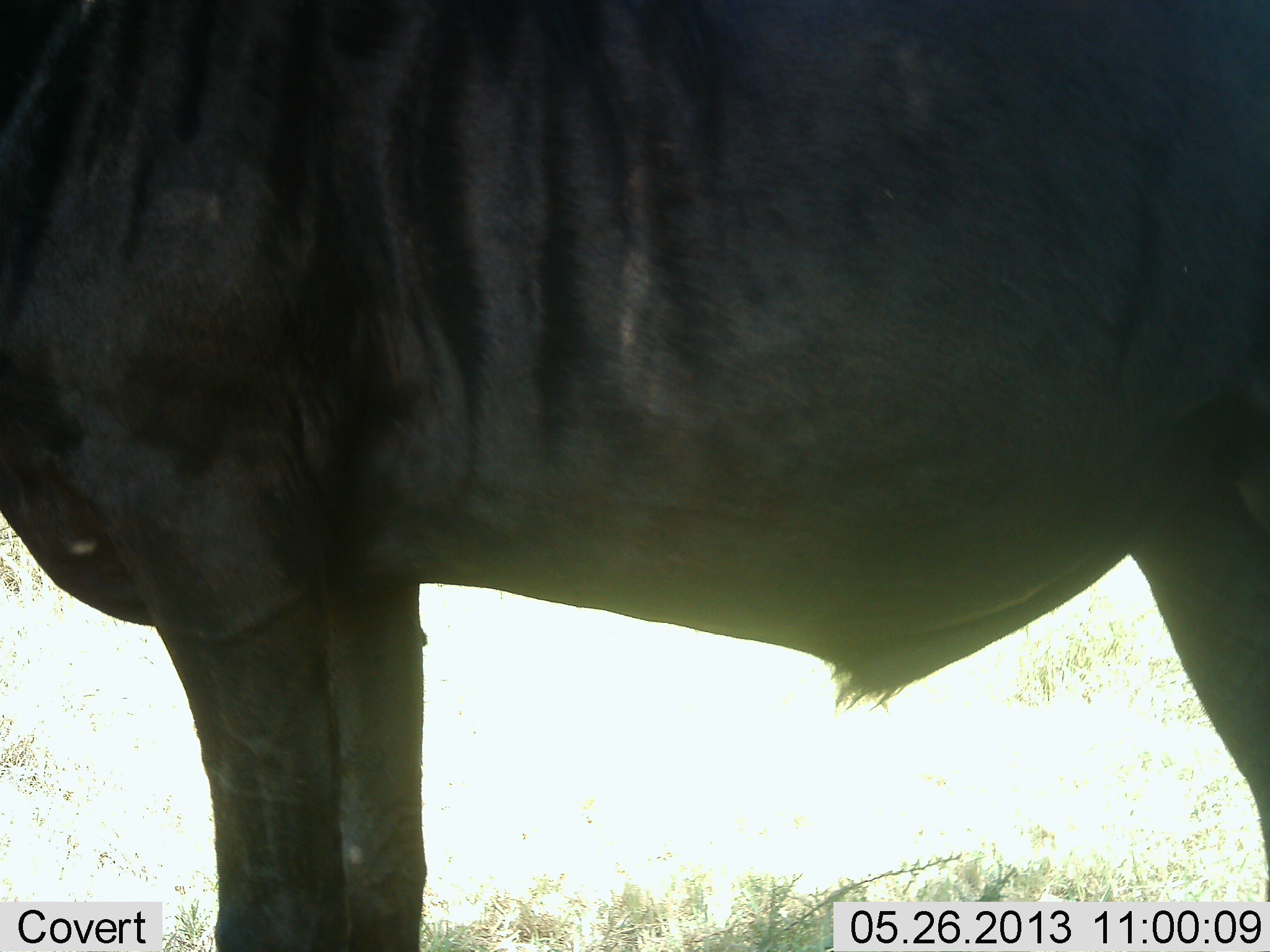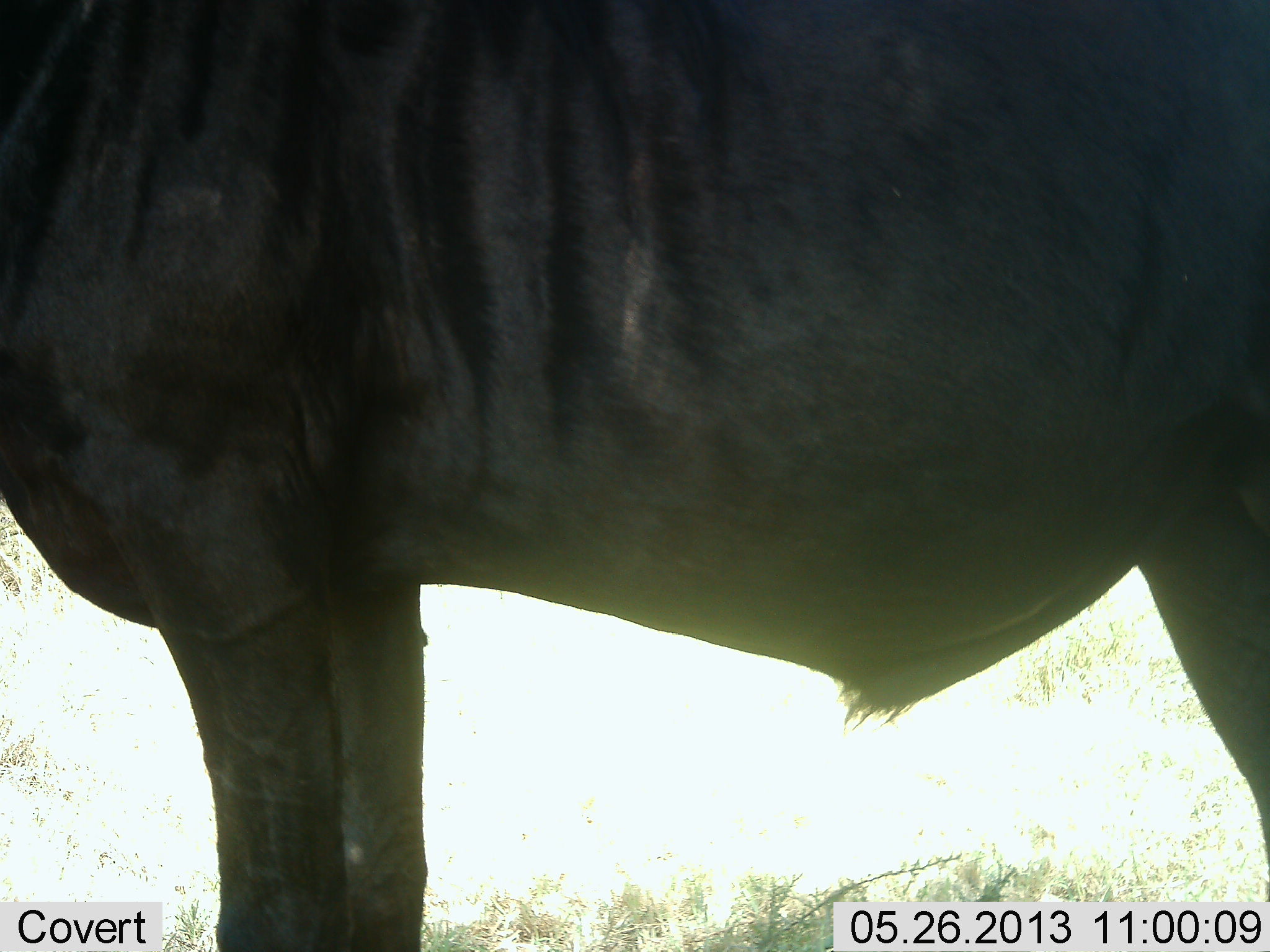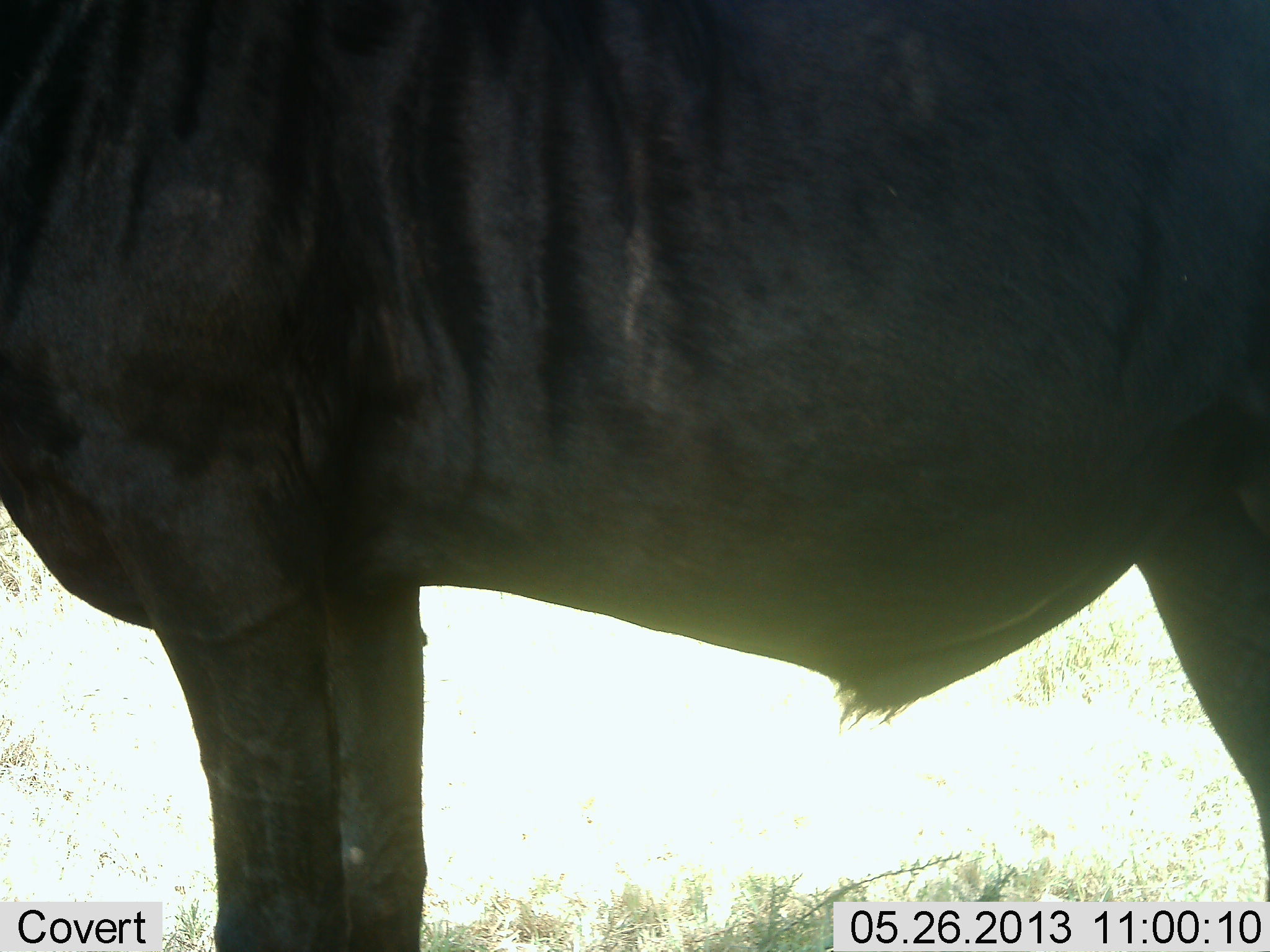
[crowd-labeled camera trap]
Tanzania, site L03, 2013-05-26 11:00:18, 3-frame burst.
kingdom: Animalia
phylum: Chordata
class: Mammalia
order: Artiodactyla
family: Bovidae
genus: Connochaetes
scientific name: Connochaetes taurinus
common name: blue wildebeest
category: wildebeest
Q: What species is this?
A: Wildebeest (blue wildebeest) (Connochaetes taurinus).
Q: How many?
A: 1.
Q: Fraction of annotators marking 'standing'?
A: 100%.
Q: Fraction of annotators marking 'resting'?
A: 0%.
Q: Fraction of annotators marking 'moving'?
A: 0%.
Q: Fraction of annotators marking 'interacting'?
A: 0%.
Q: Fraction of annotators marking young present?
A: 0%.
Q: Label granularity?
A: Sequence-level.